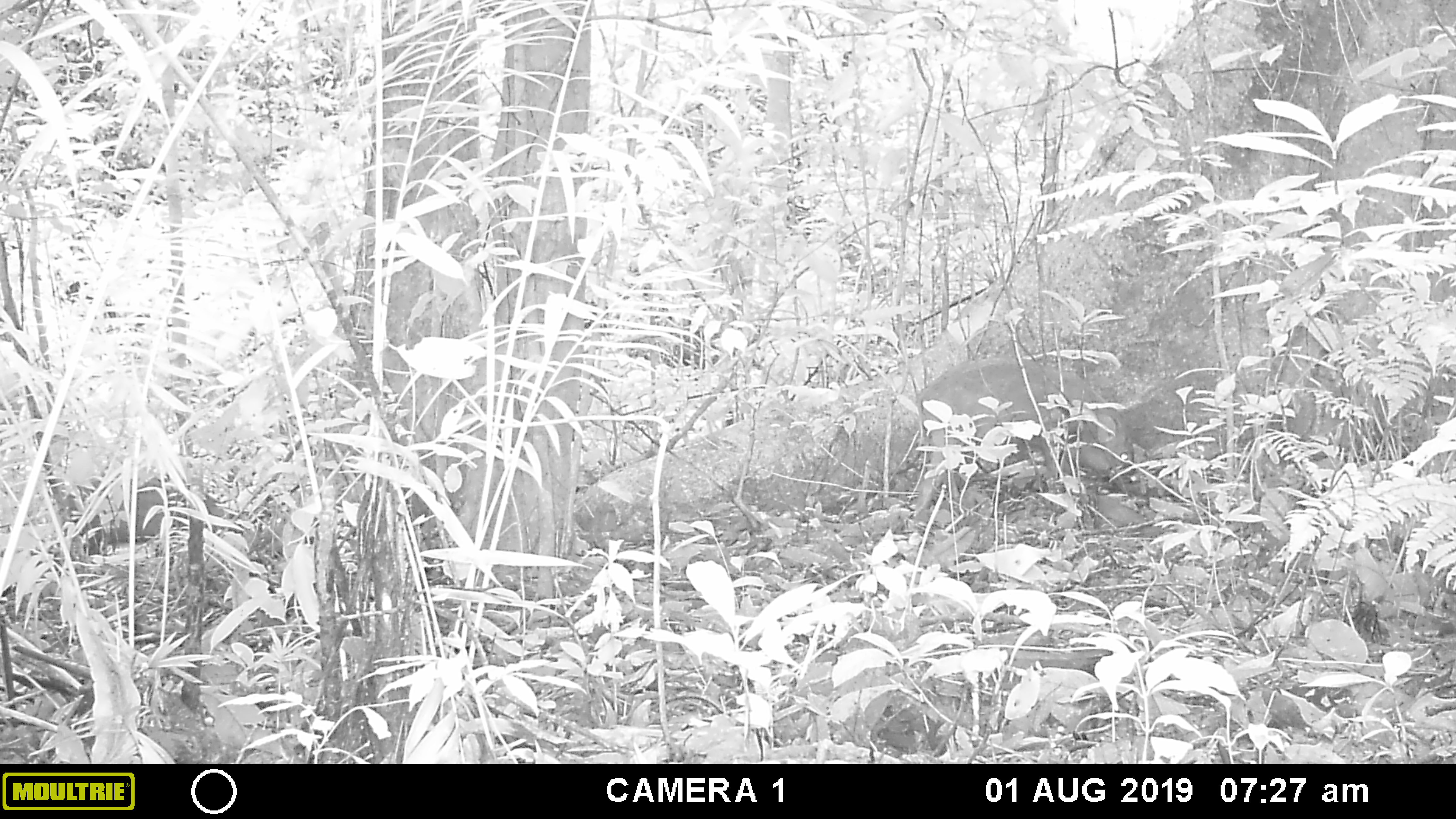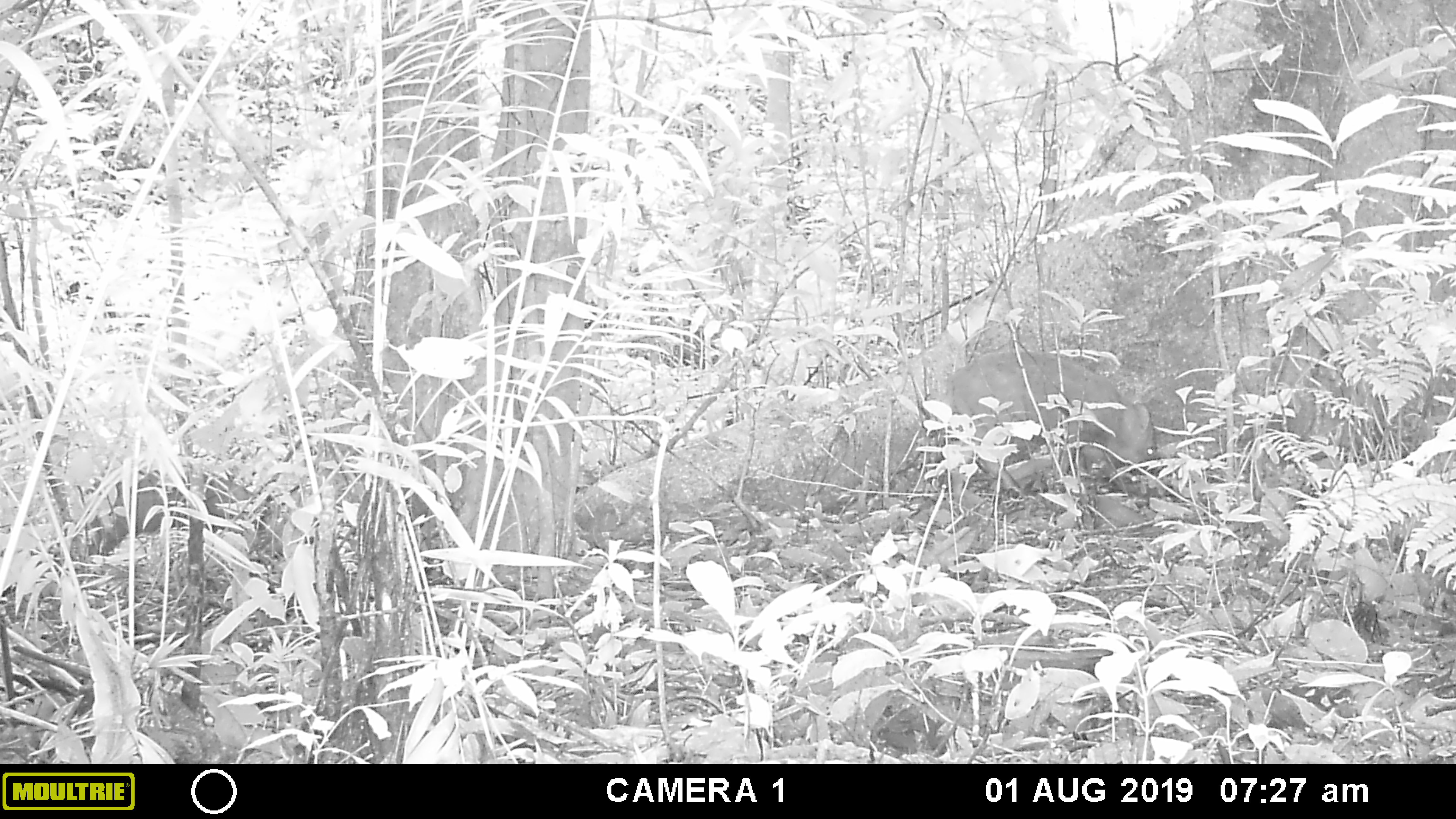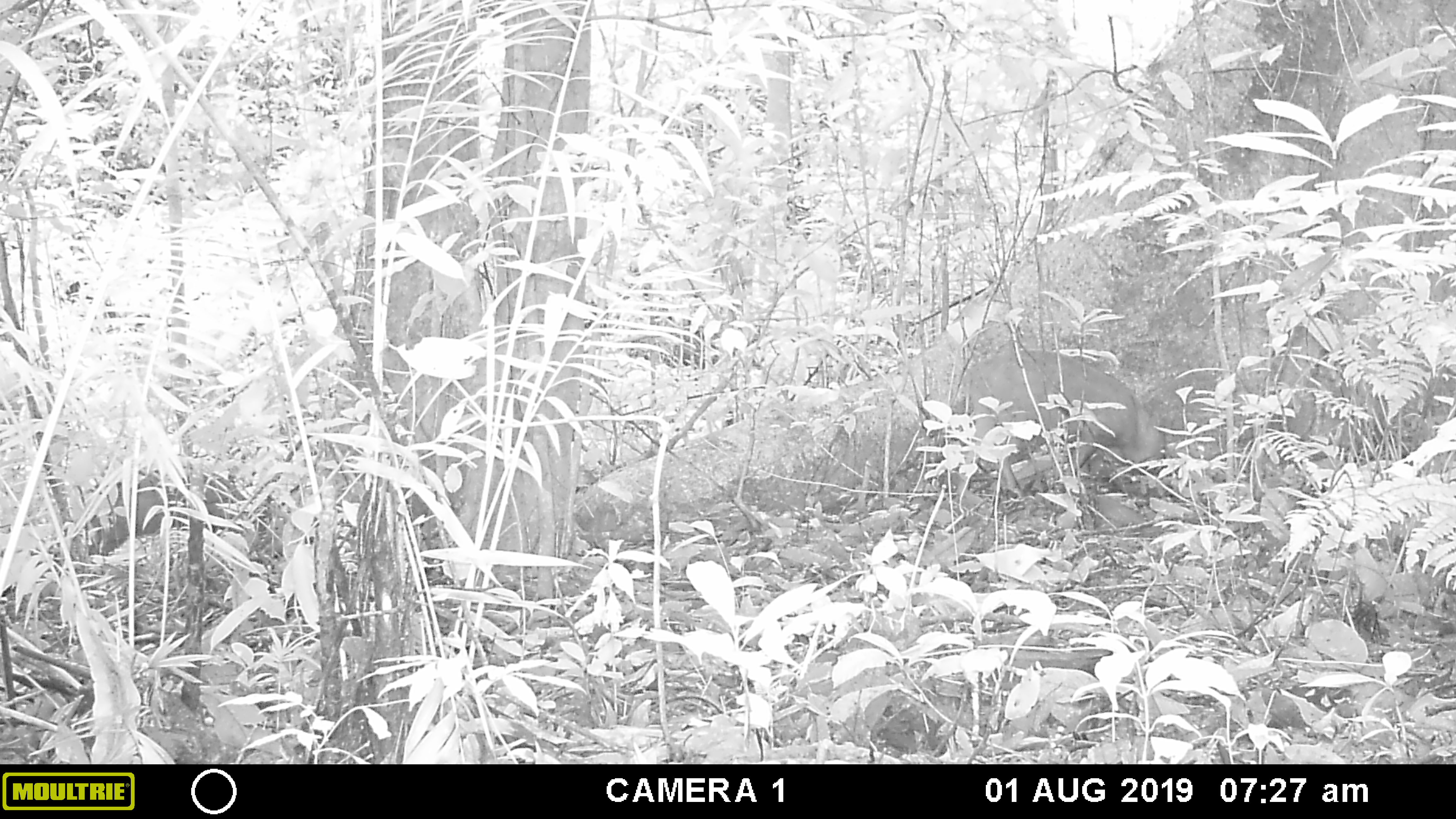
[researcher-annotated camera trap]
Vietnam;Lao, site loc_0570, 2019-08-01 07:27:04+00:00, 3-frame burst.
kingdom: Animalia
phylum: Chordata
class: Mammalia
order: Artiodactyla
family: Suidae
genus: Sus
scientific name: Sus scrofa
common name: eurasian wild pig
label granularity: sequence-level